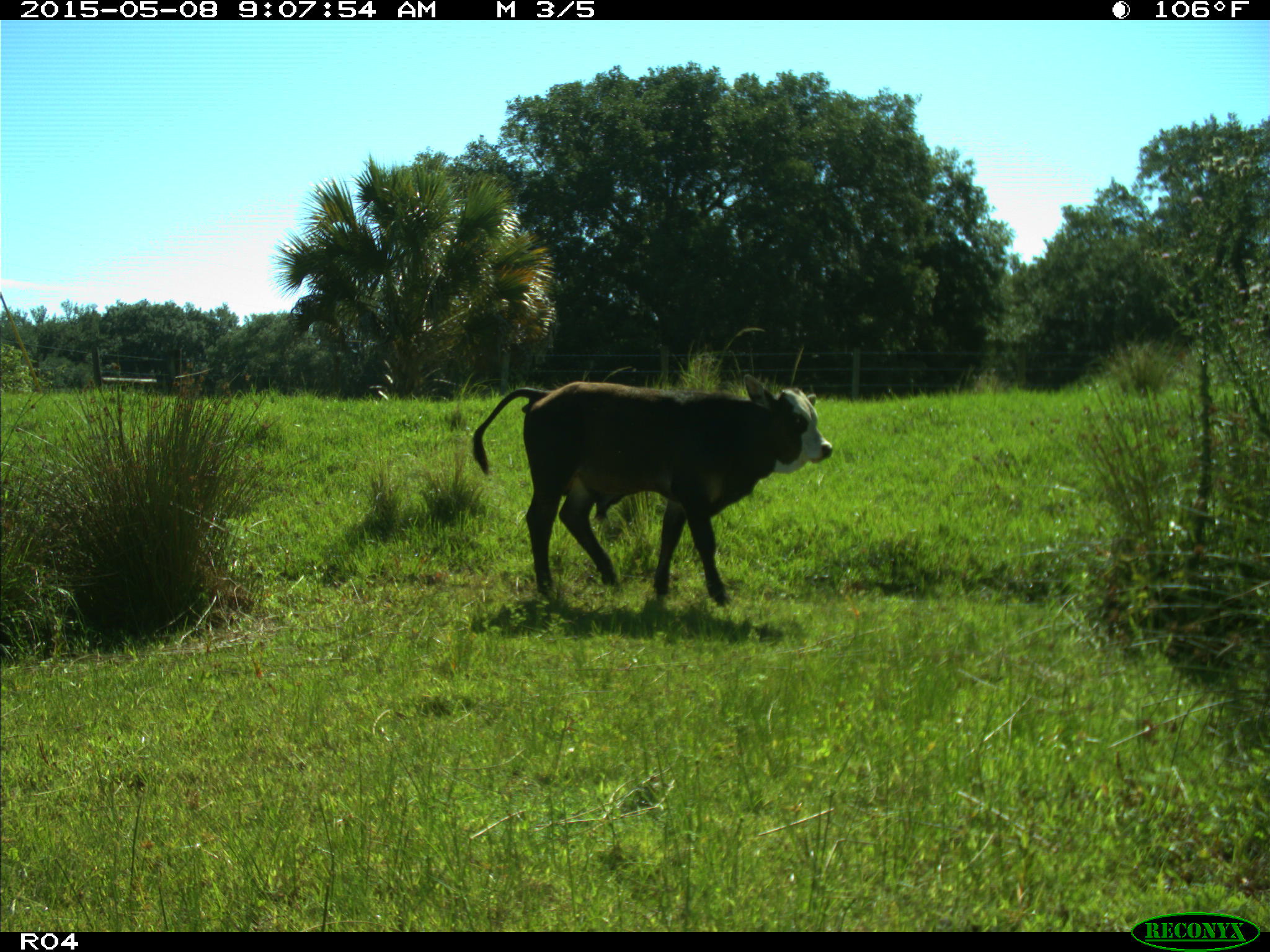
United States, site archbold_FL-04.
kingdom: Animalia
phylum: Chordata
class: Mammalia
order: Artiodactyla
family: Bovidae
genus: Bos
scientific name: Bos taurus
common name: domestic cow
Bos taurus (domestic cow).